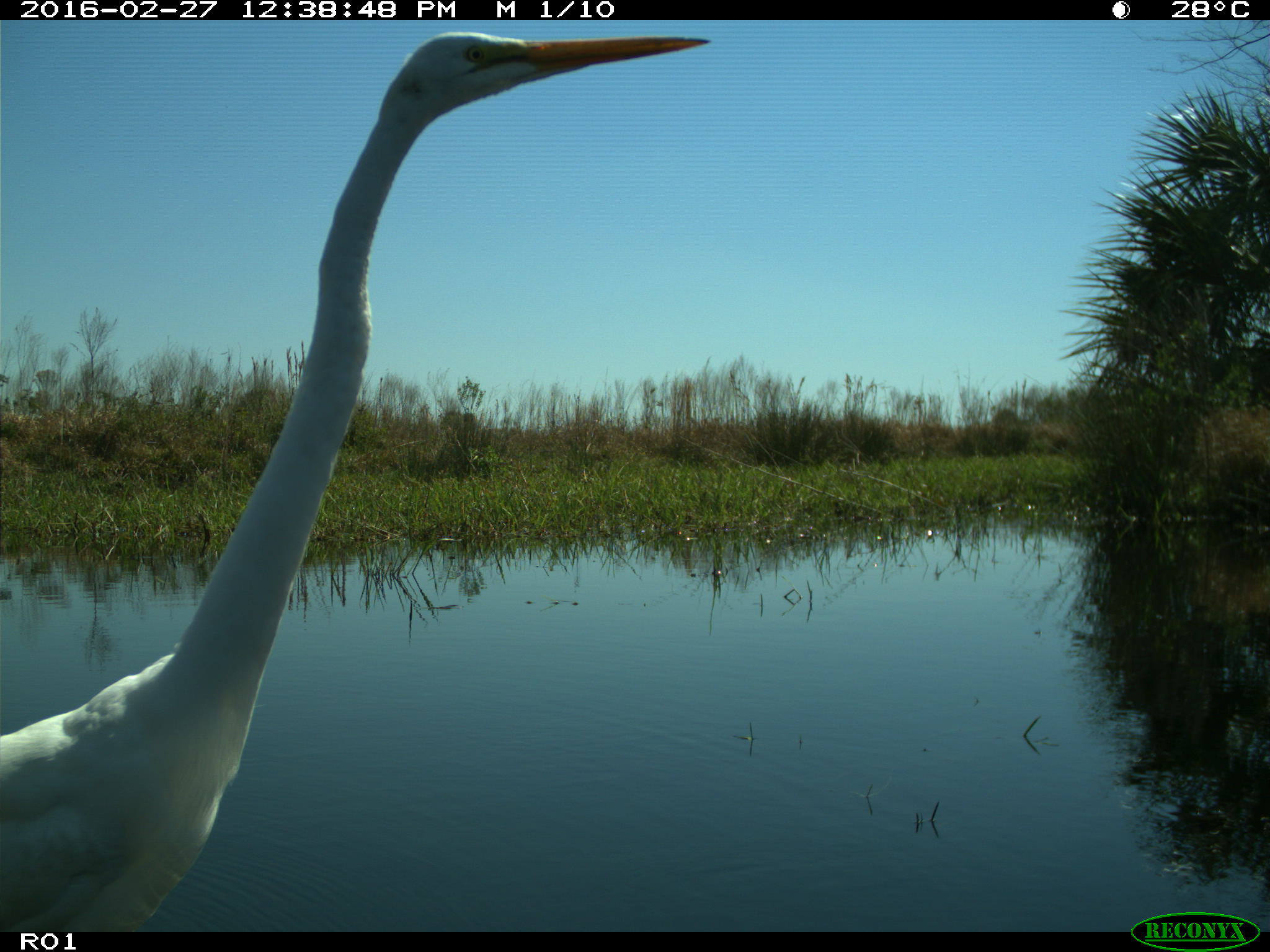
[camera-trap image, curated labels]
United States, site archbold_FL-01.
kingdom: Animalia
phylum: Chordata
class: Aves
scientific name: Aves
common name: birds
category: unidentified bird